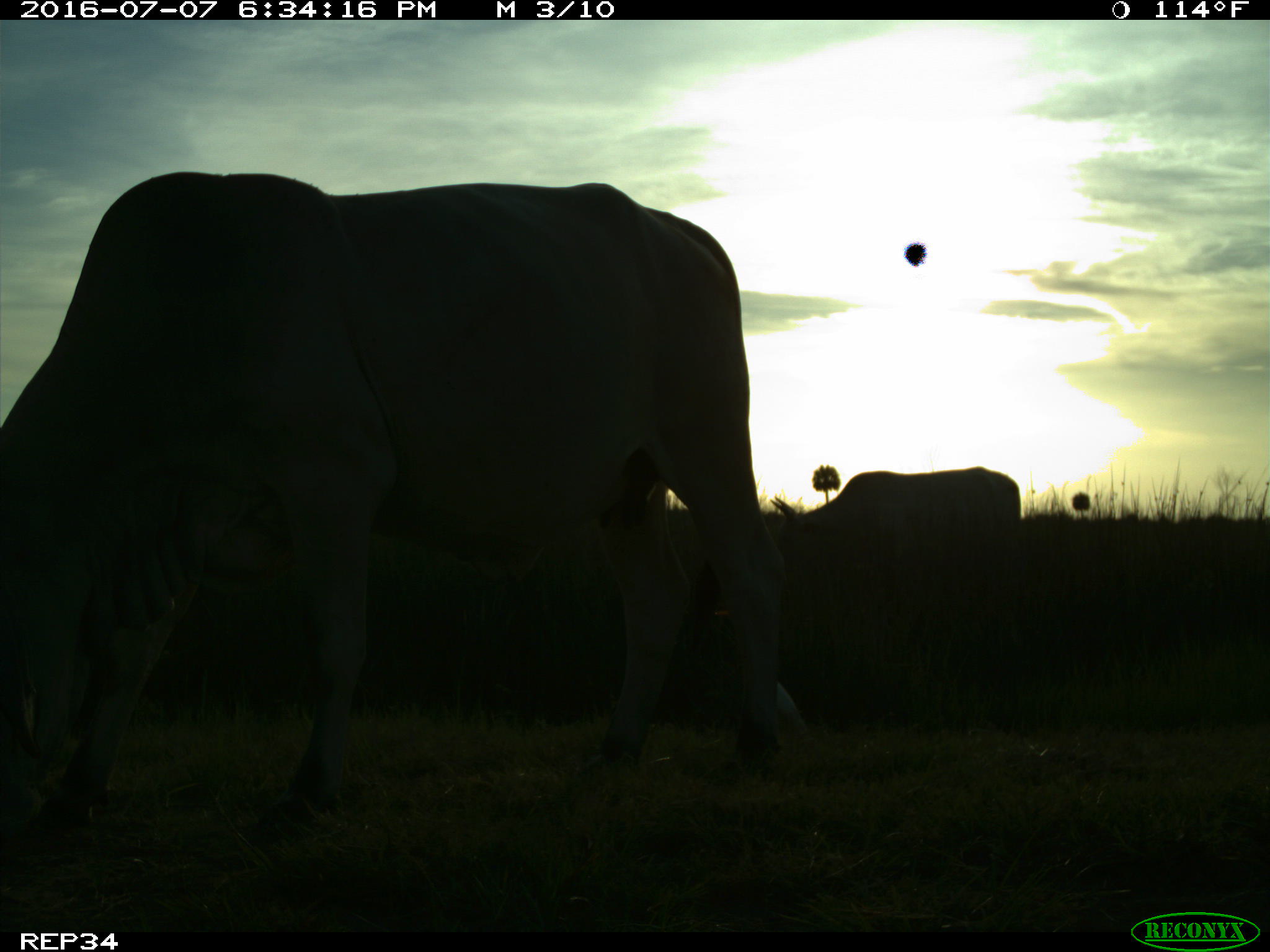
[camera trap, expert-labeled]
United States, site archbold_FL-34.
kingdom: Animalia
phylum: Chordata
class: Mammalia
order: Artiodactyla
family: Bovidae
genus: Bos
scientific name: Bos taurus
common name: domestic cow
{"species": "Bos taurus (domestic cow)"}